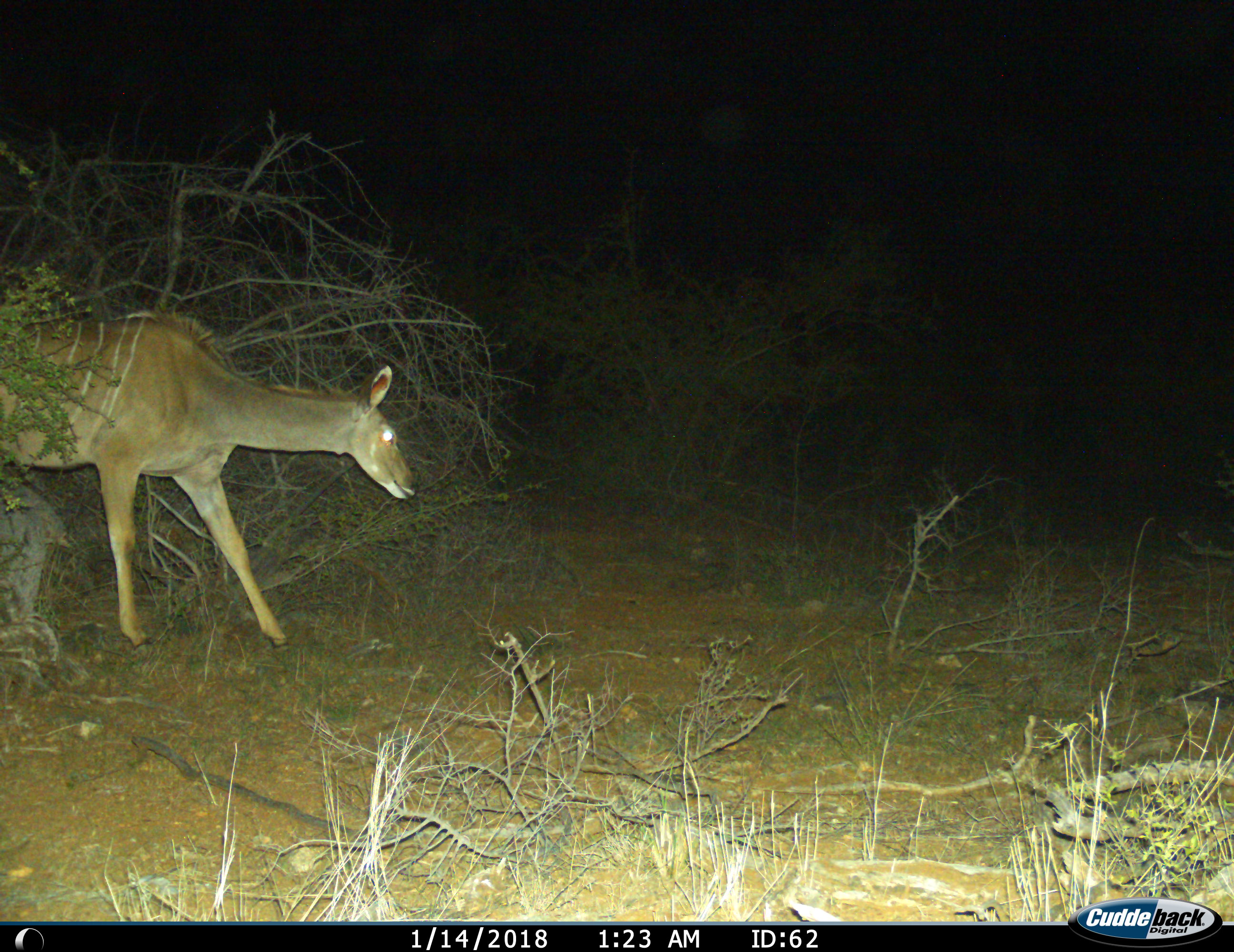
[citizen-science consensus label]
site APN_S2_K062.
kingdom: Animalia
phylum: Chordata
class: Mammalia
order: Artiodactyla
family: Bovidae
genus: Tragelaphus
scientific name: Tragelaphus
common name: kudu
Kudu (Tragelaphus), count 1. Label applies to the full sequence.